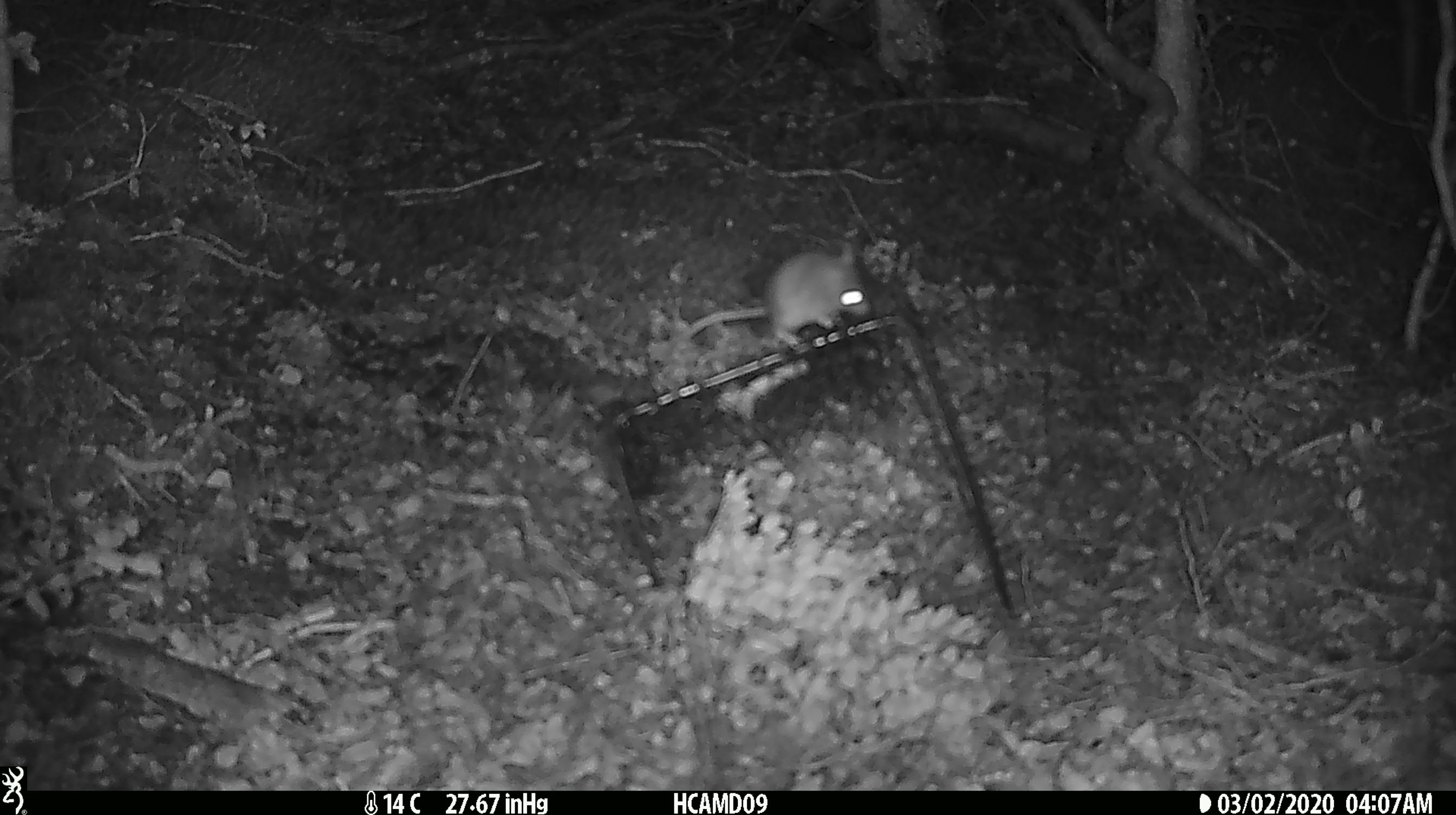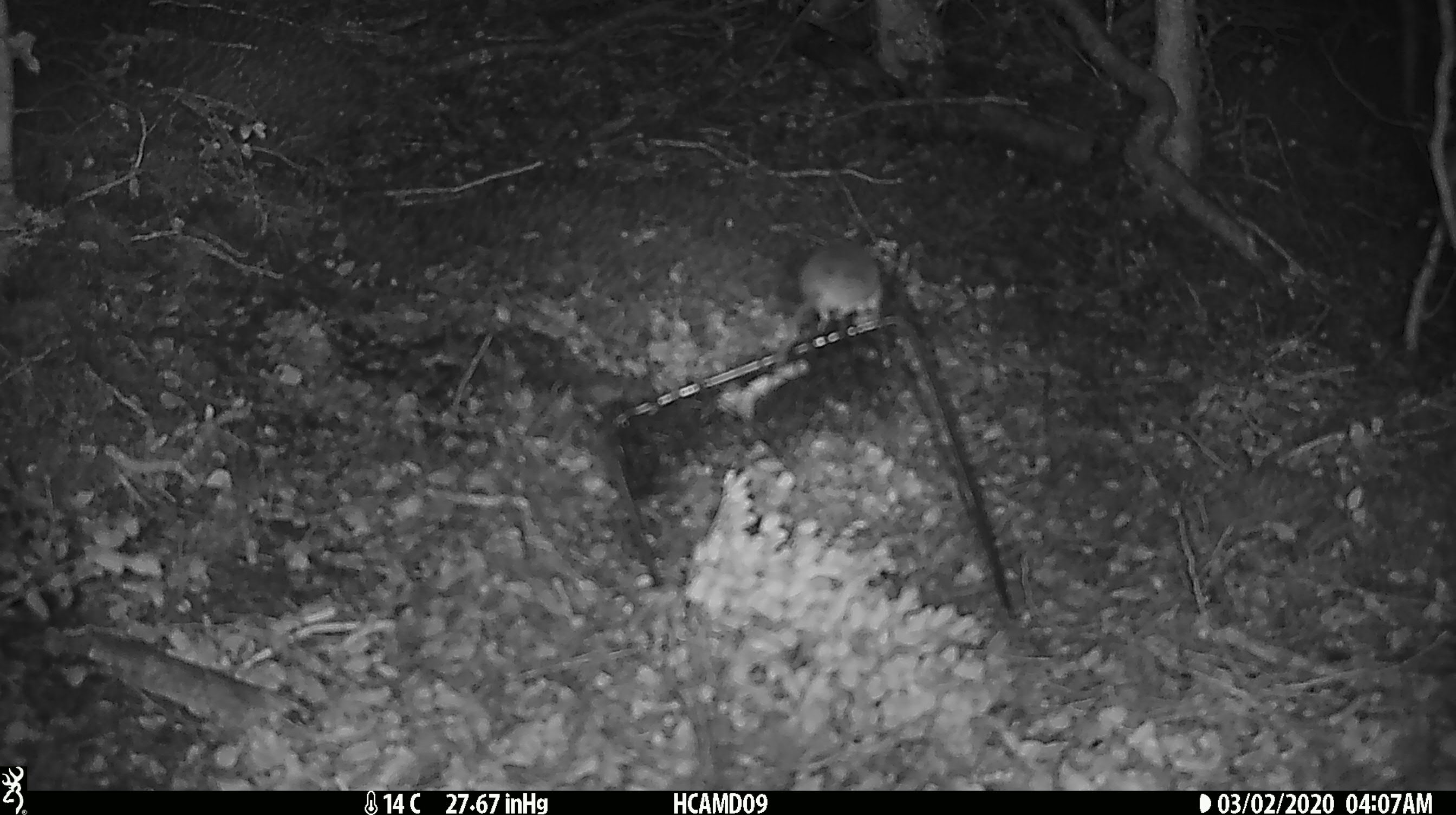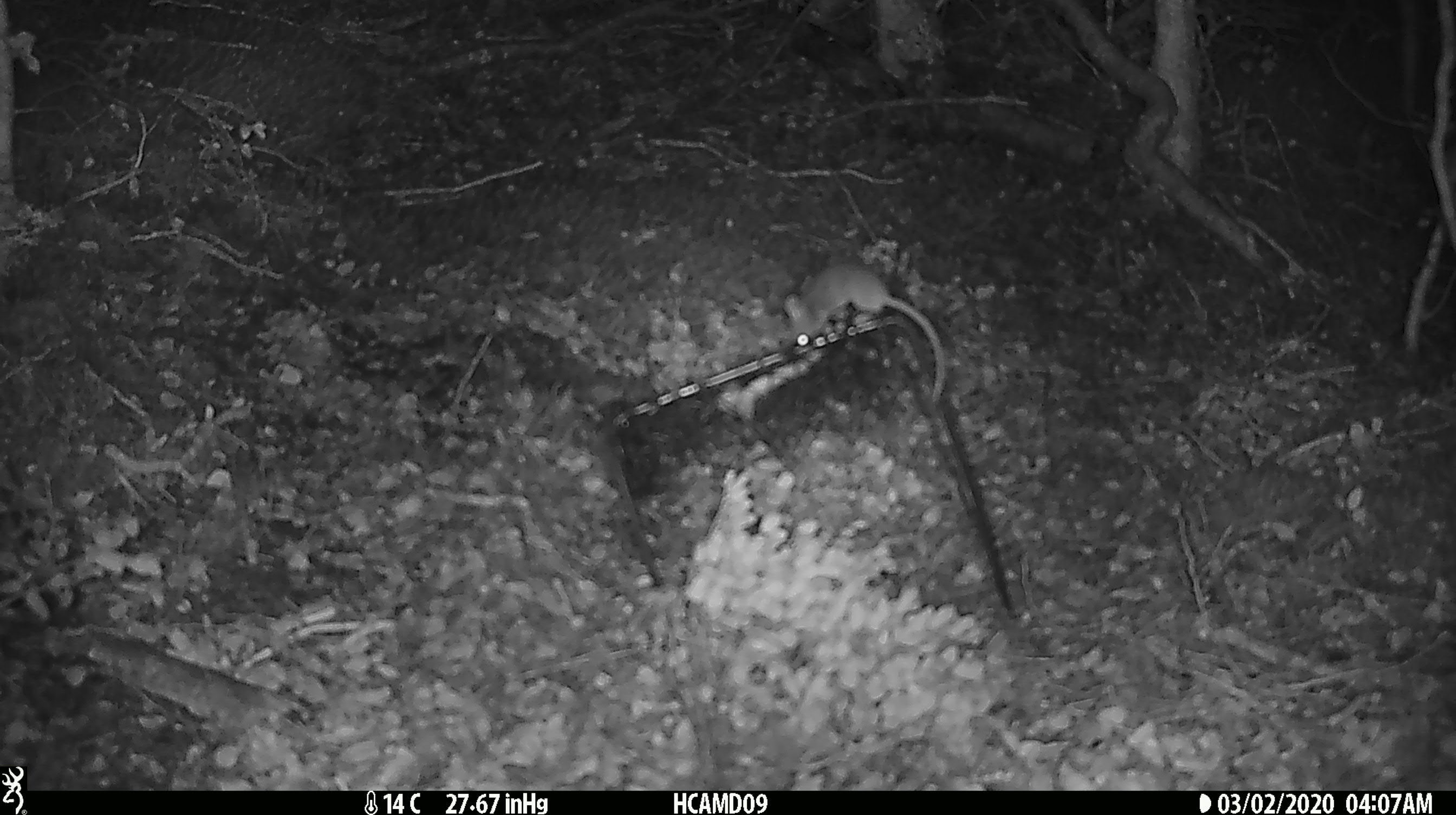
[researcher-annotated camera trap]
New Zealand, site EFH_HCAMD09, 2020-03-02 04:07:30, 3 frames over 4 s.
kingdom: Animalia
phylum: Chordata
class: Mammalia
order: Rodentia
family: Muridae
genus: Mus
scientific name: Mus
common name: mouse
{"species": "mouse (Mus)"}